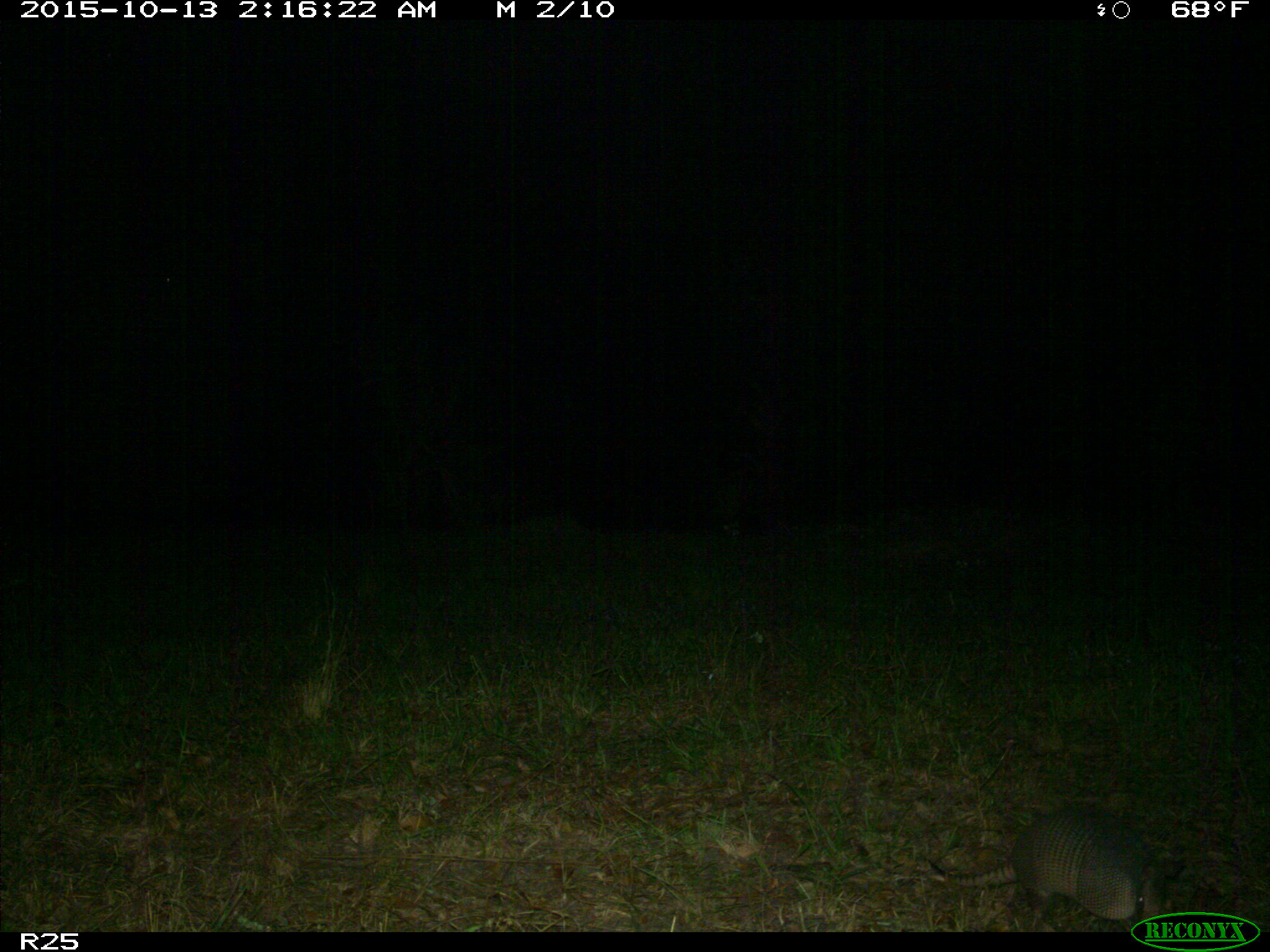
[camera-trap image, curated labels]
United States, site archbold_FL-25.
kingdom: Animalia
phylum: Chordata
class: Mammalia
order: Cingulata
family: Dasypodidae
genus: Dasypus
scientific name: Dasypus novemcinctus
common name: nine-banded armadillo